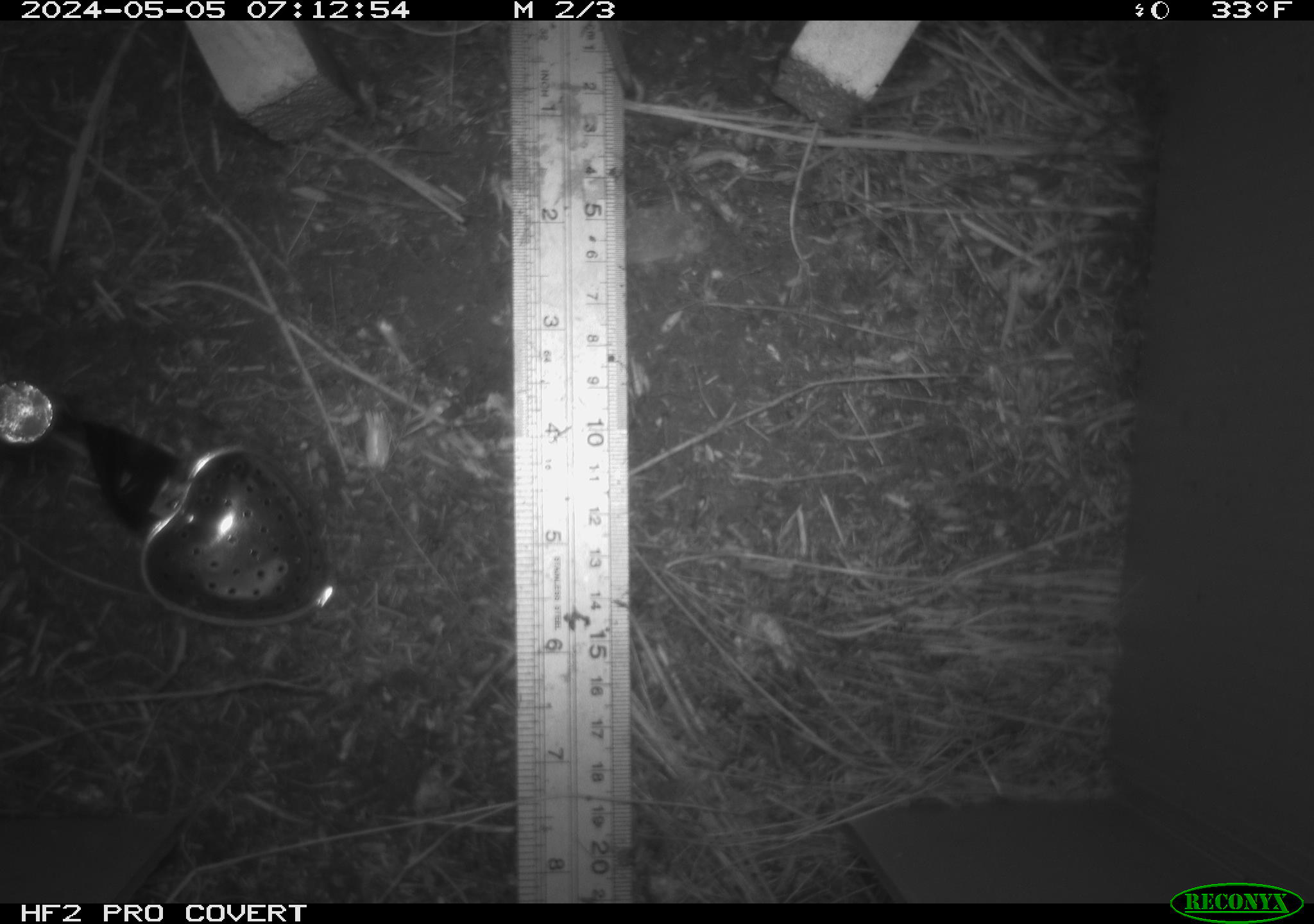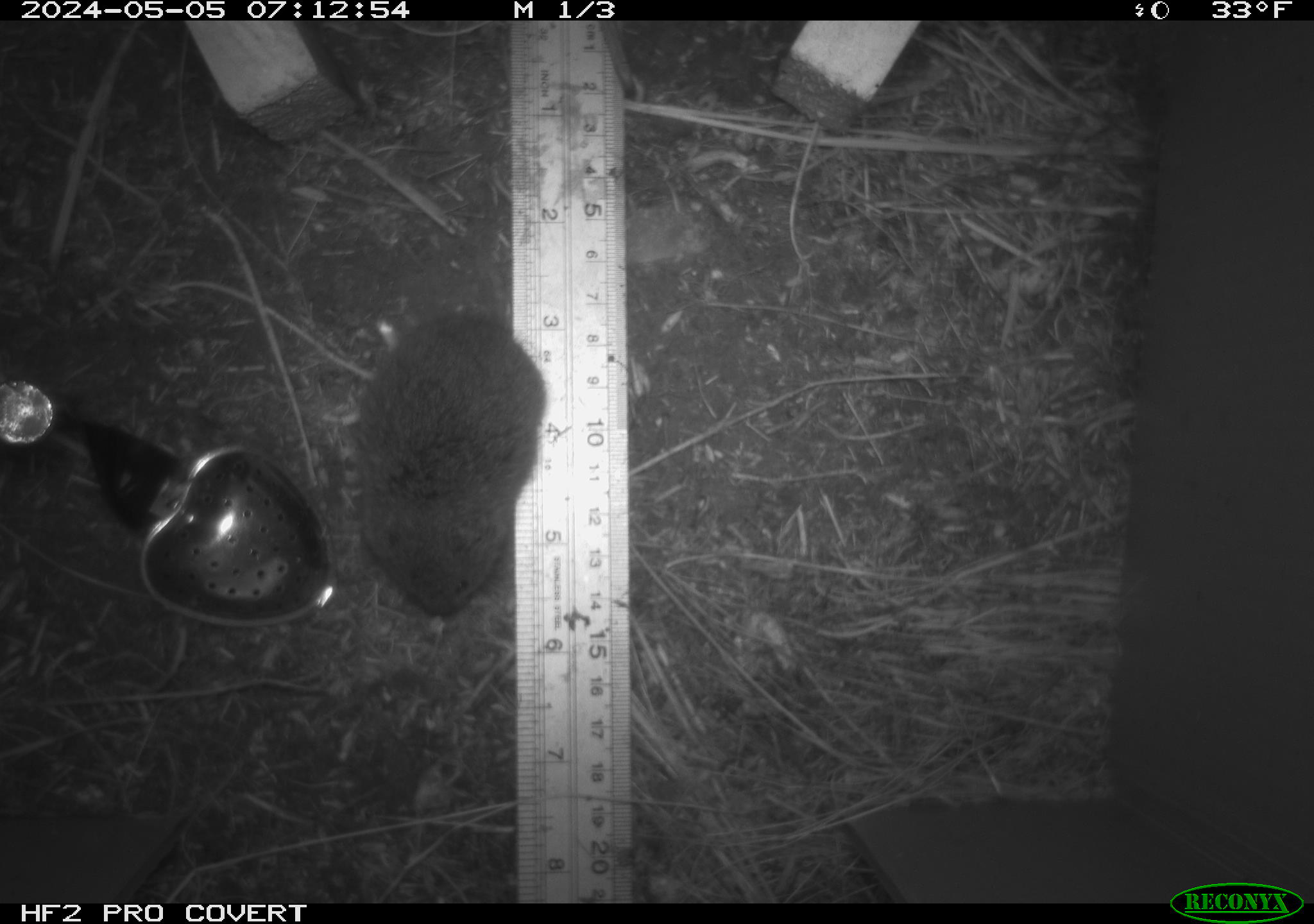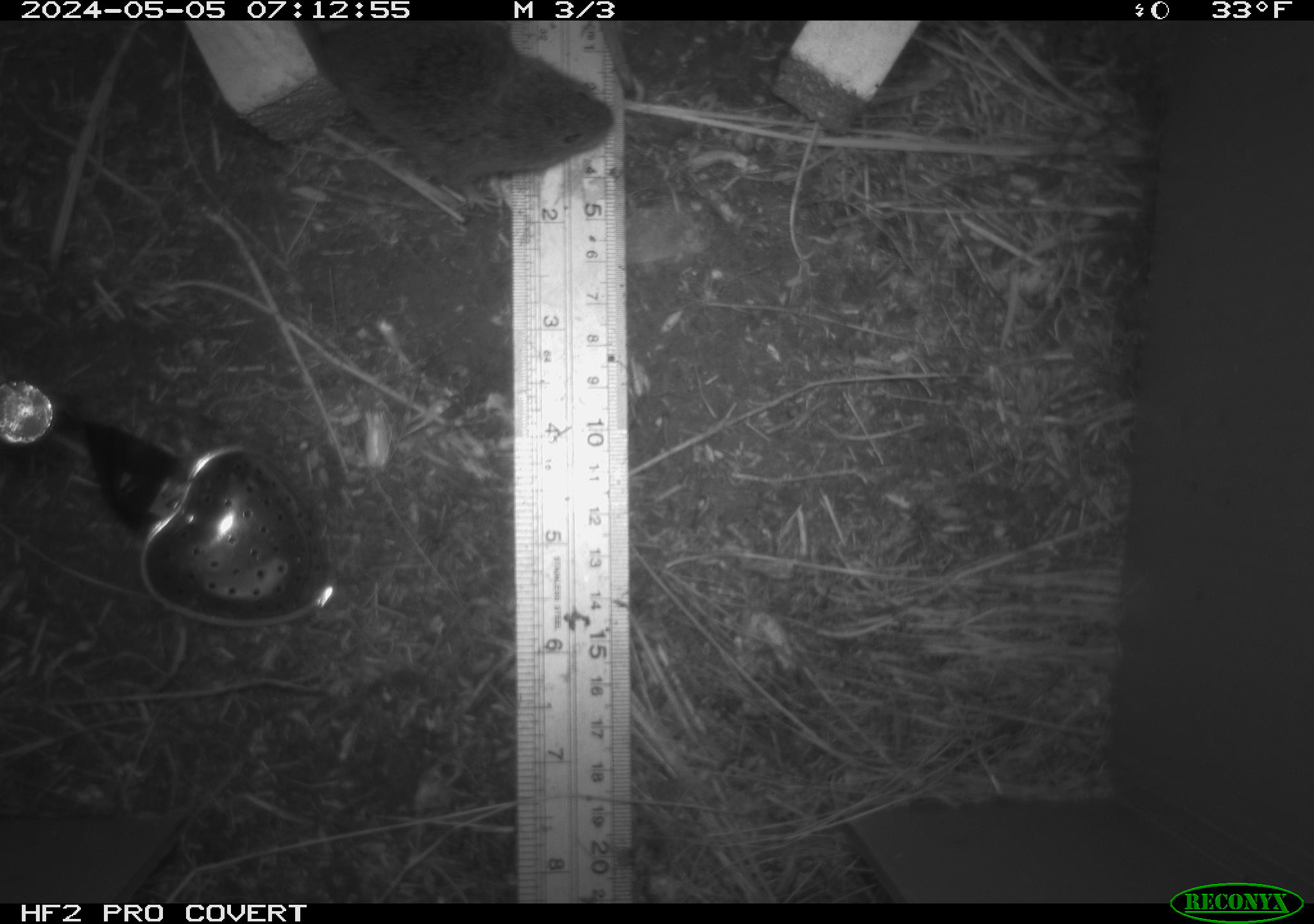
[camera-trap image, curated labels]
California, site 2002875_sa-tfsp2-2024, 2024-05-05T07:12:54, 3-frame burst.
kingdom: Animalia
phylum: Chordata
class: Mammalia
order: Rodentia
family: Cricetidae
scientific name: Arvicolinae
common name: voles, lemmings, and muskrats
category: arvicolinae subfamily